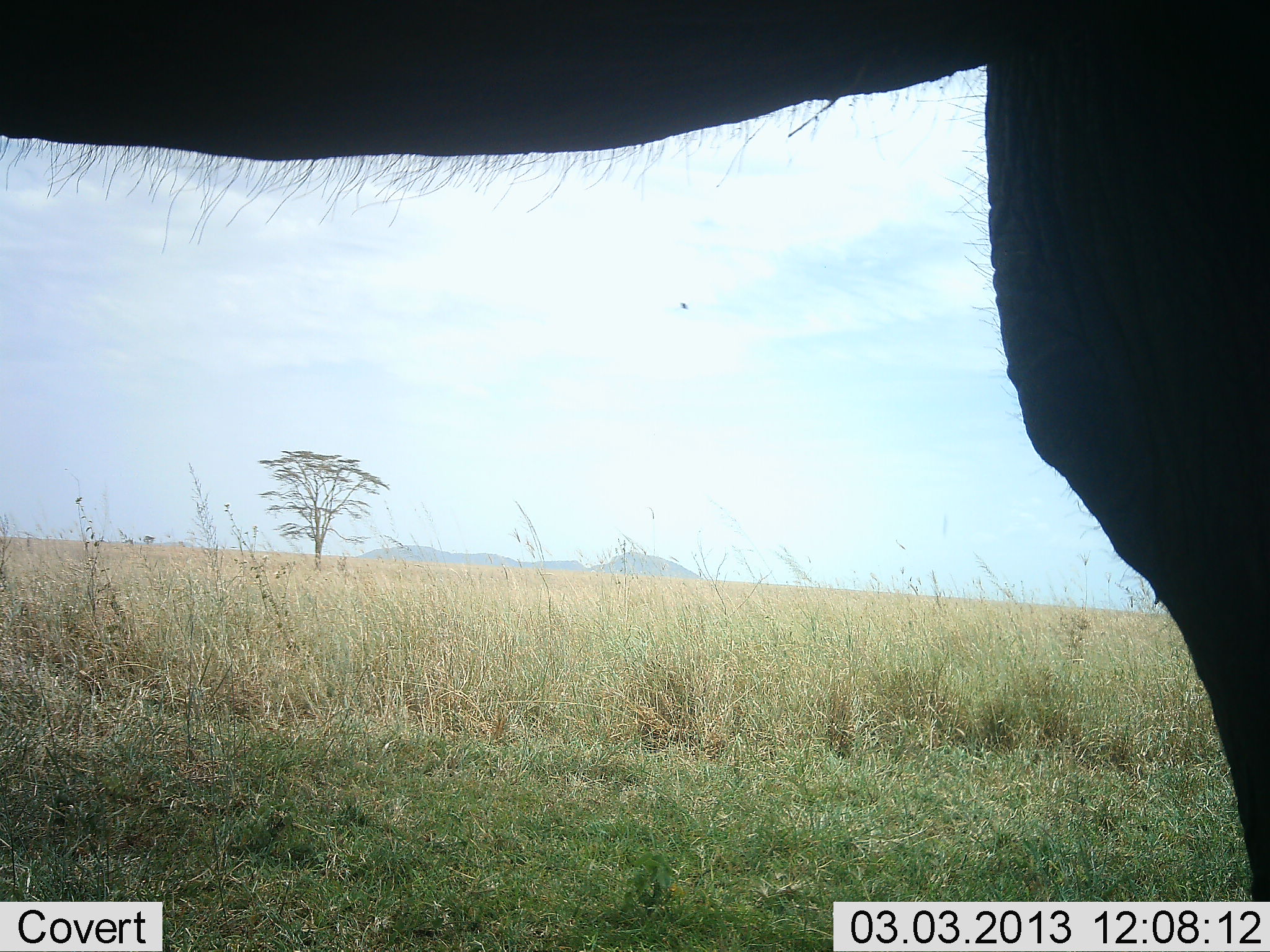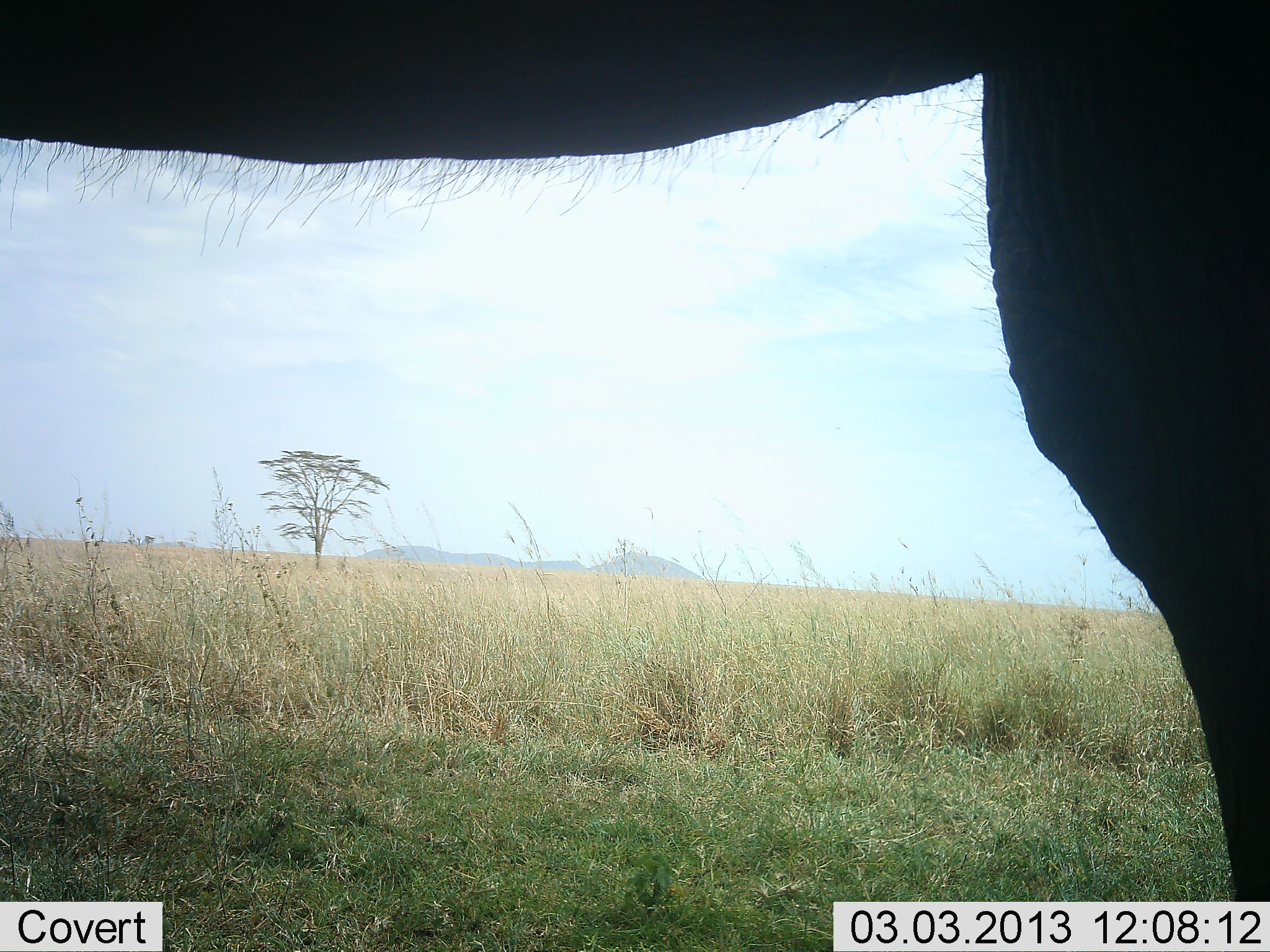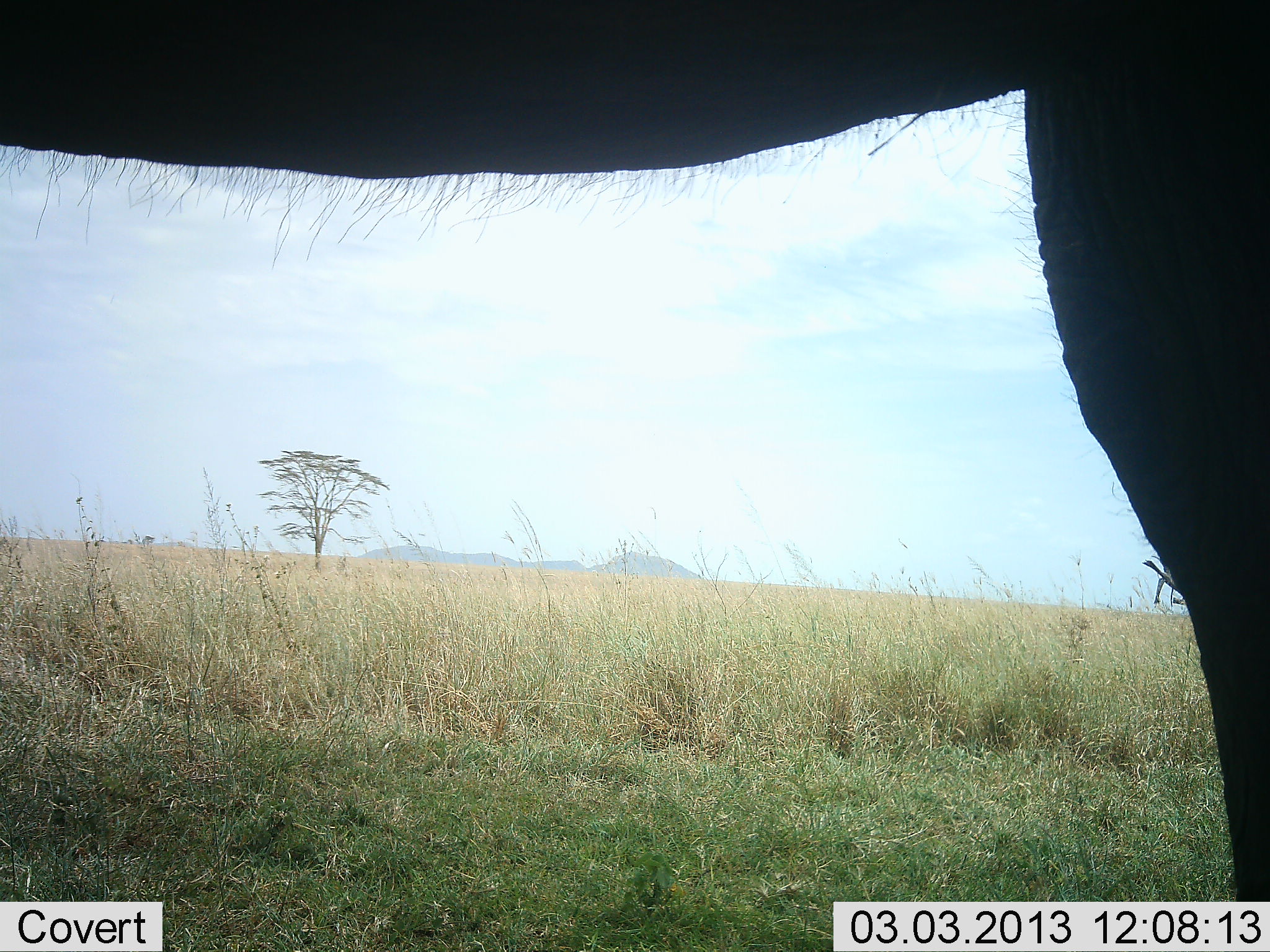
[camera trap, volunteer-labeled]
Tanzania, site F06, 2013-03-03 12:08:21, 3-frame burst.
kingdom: Animalia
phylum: Chordata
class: Mammalia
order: Proboscidea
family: Elephantidae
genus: Loxodonta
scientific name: Loxodonta africana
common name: african bush elephant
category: elephant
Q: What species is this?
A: Elephant (african bush elephant) (Loxodonta africana).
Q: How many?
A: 1.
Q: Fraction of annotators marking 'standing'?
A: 100%.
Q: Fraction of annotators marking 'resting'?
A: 0%.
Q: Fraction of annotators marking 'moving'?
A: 0%.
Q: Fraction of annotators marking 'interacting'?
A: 0%.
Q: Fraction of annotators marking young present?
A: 0%.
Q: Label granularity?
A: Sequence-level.